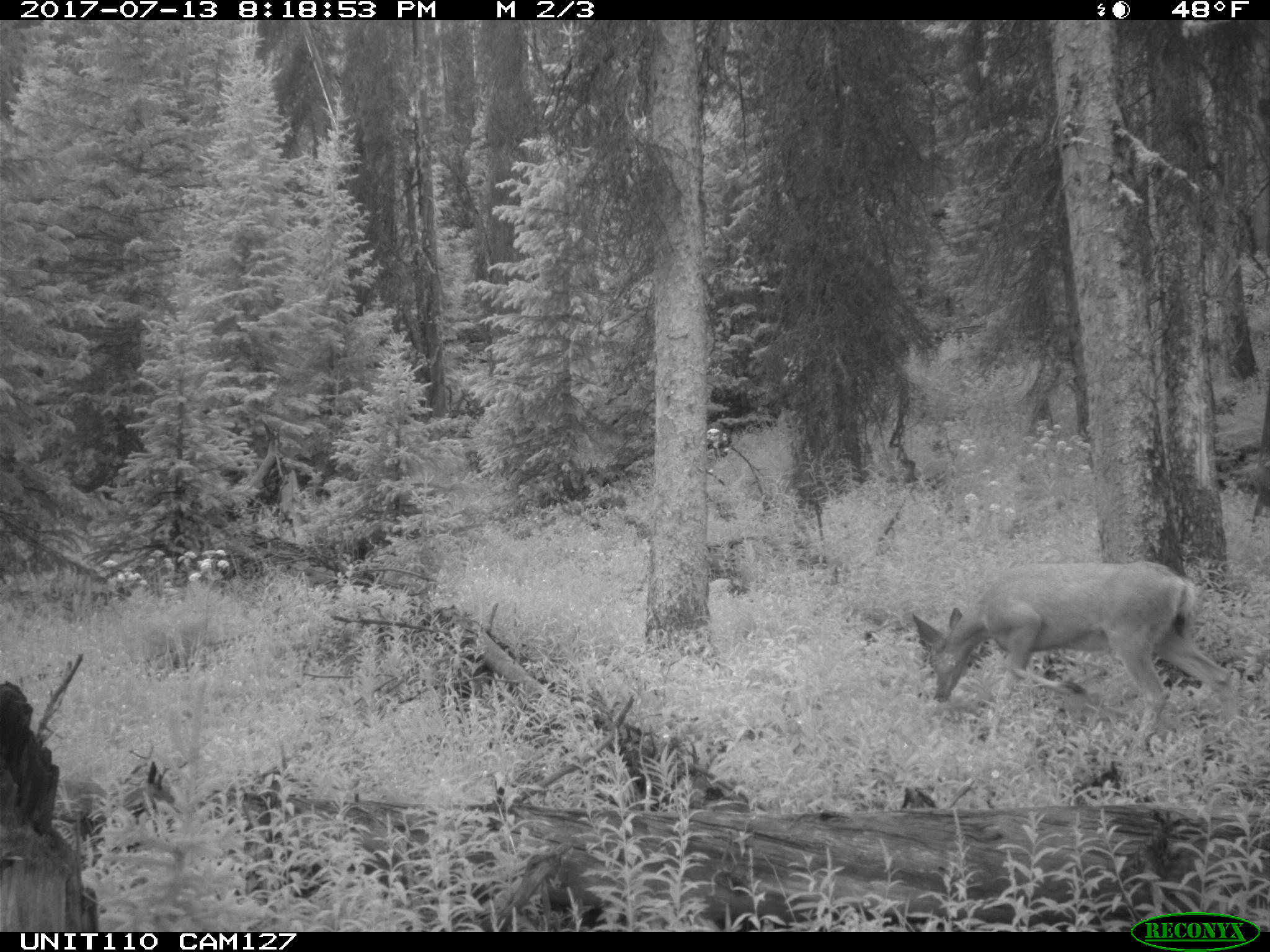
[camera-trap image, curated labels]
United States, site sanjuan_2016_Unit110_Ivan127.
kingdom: Animalia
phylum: Chordata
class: Mammalia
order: Artiodactyla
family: Cervidae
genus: Odocoileus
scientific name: Odocoileus hemionus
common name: mule deer